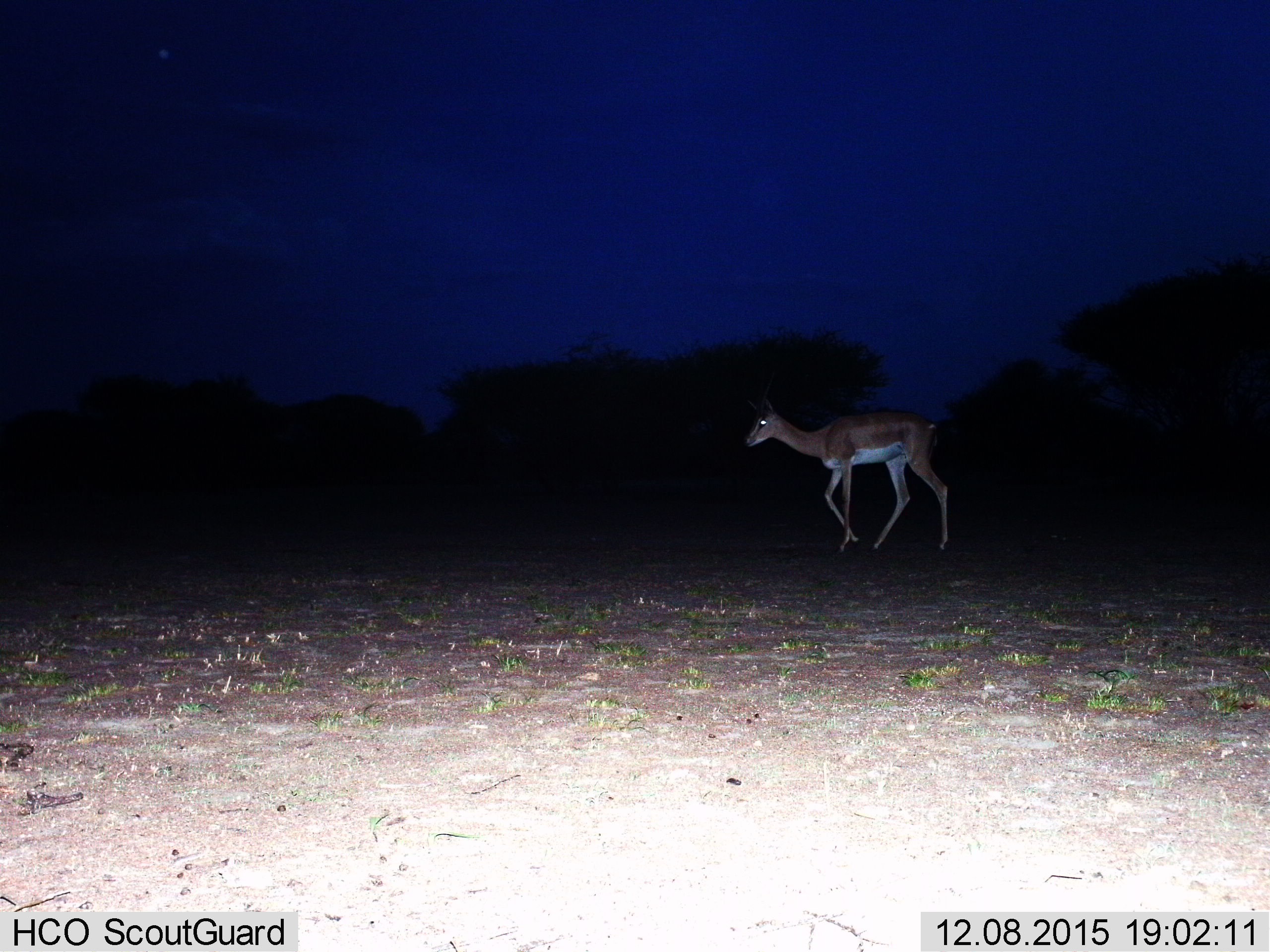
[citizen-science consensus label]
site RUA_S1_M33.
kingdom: Animalia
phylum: Chordata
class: Mammalia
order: Artiodactyla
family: Bovidae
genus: Nanger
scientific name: Nanger granti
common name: grant's gazelle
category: gazellegrants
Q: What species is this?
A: Gazellegrants (grant's gazelle) (Nanger granti).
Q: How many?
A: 1.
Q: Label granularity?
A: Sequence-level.